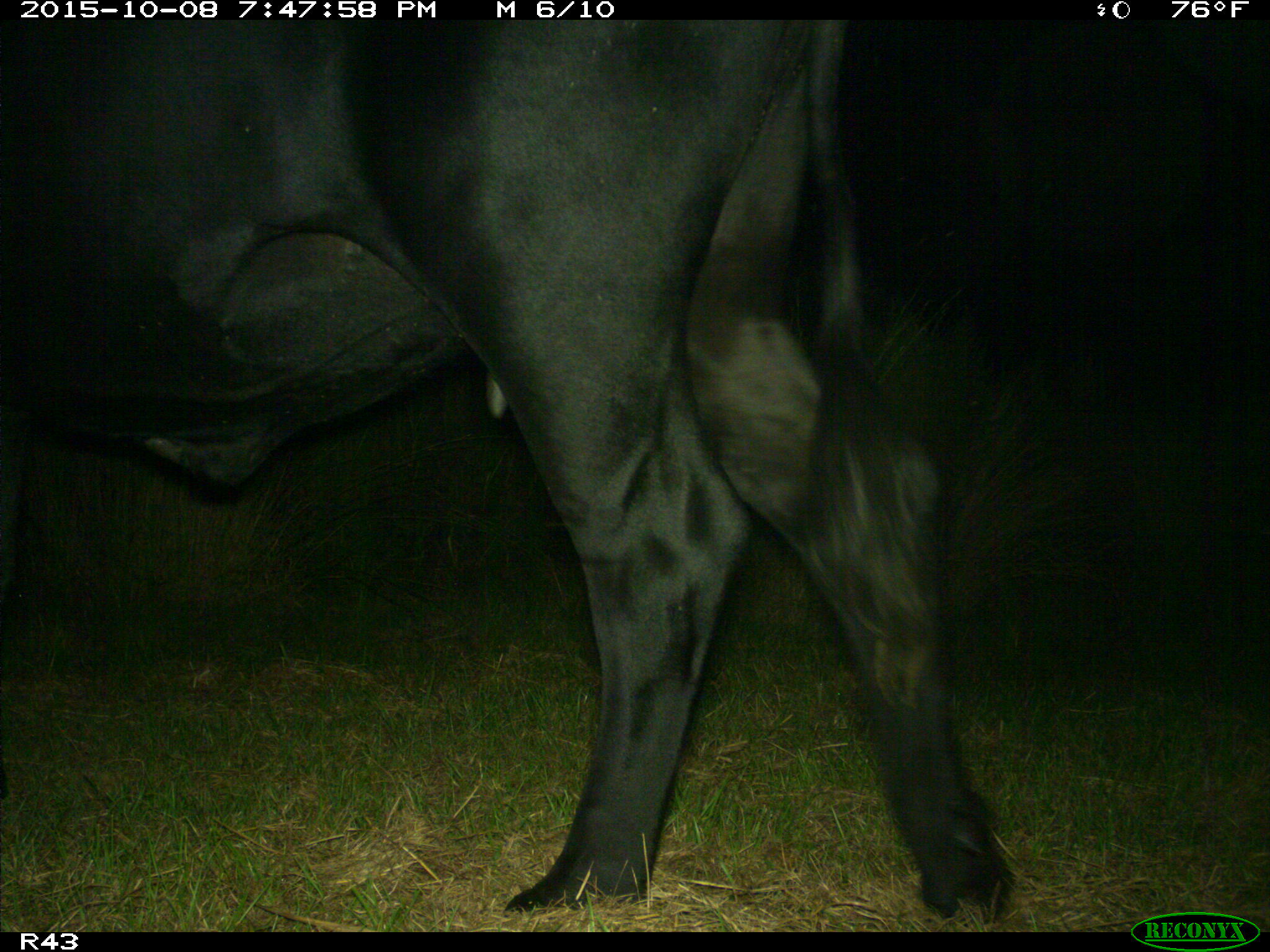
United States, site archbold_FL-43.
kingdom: Animalia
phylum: Chordata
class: Mammalia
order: Artiodactyla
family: Bovidae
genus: Bos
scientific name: Bos taurus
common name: domestic cow